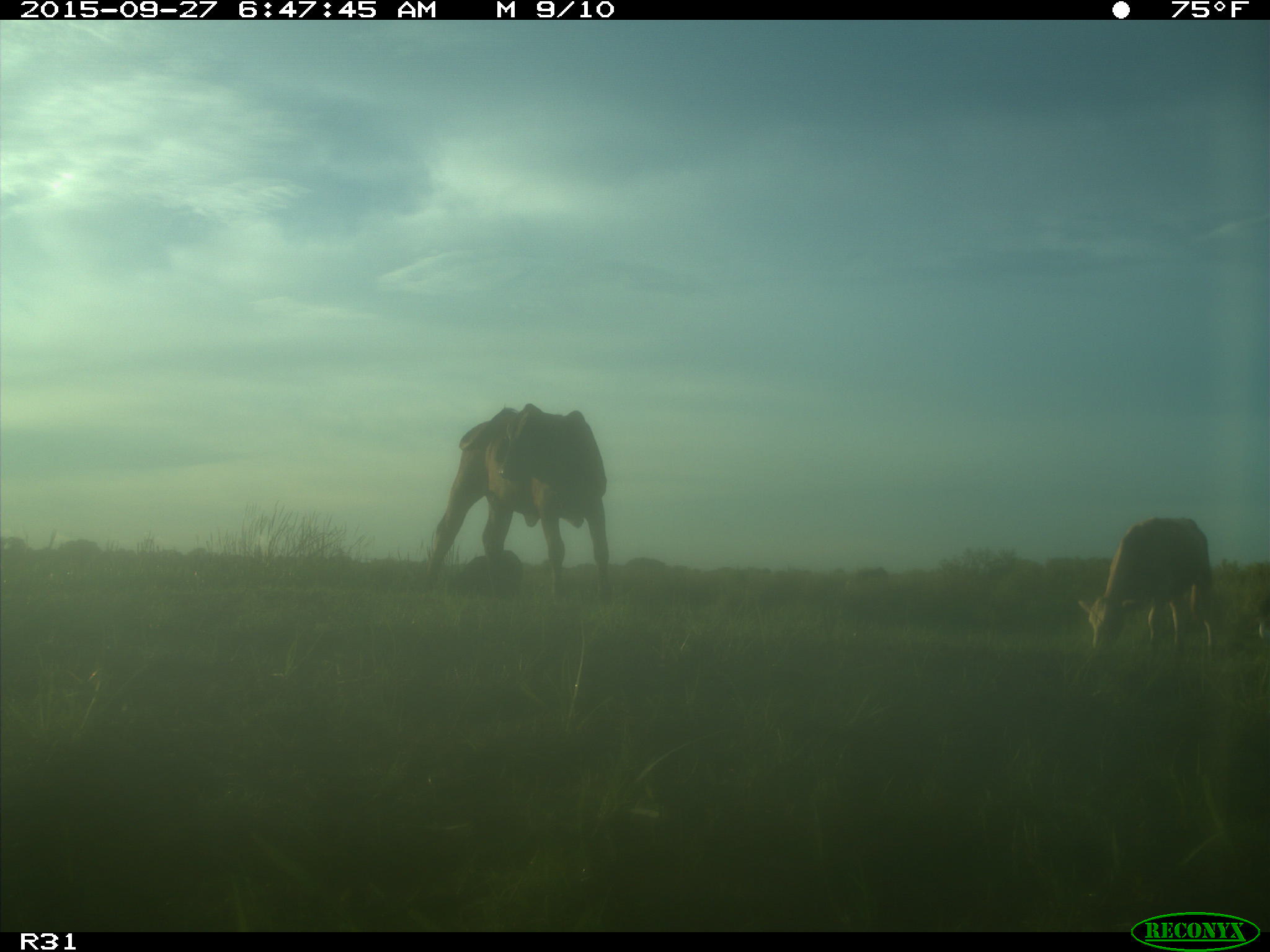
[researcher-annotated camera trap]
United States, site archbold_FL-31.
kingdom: Animalia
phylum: Chordata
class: Mammalia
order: Artiodactyla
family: Bovidae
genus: Bos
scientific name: Bos taurus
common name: domestic cow